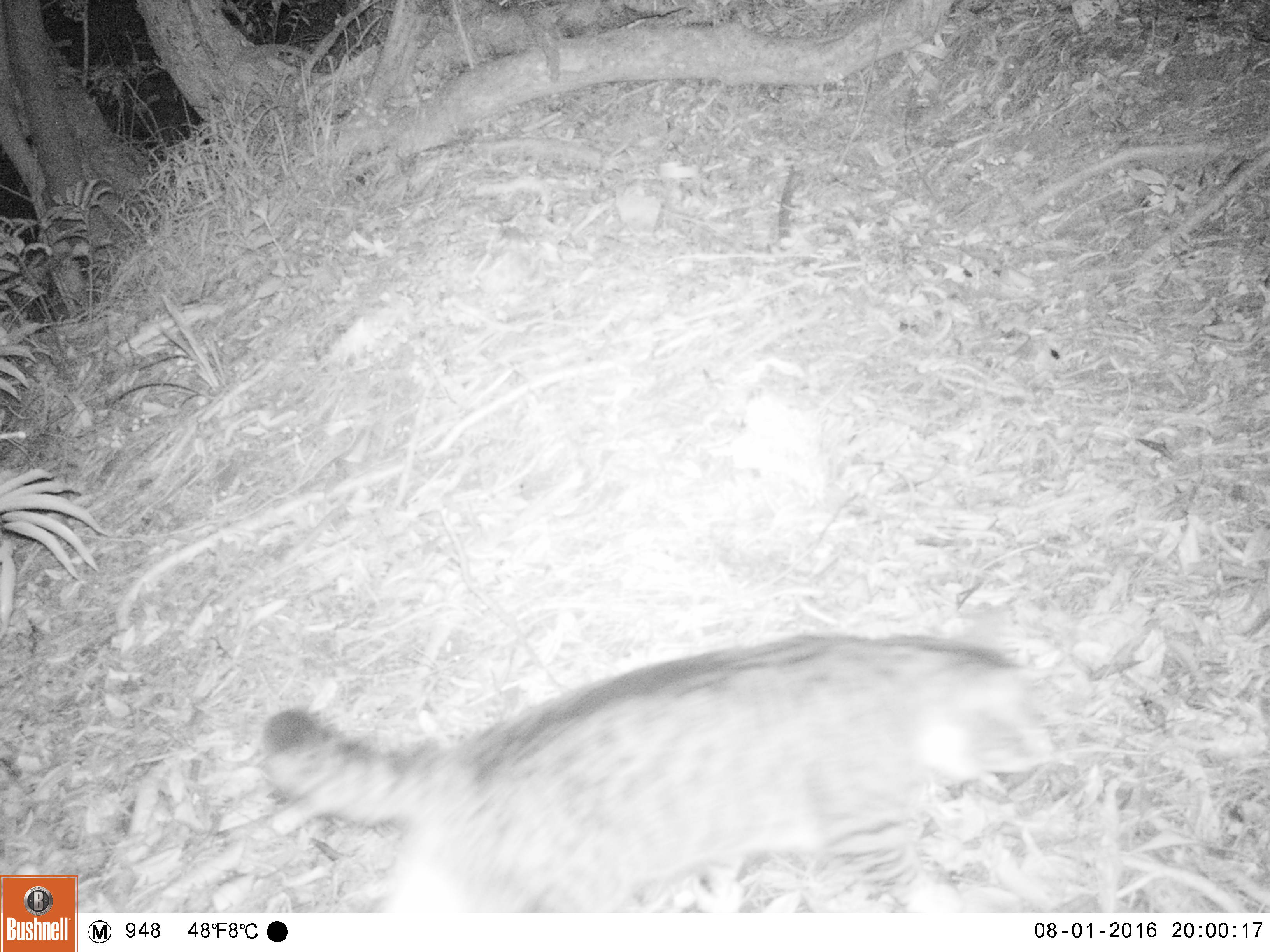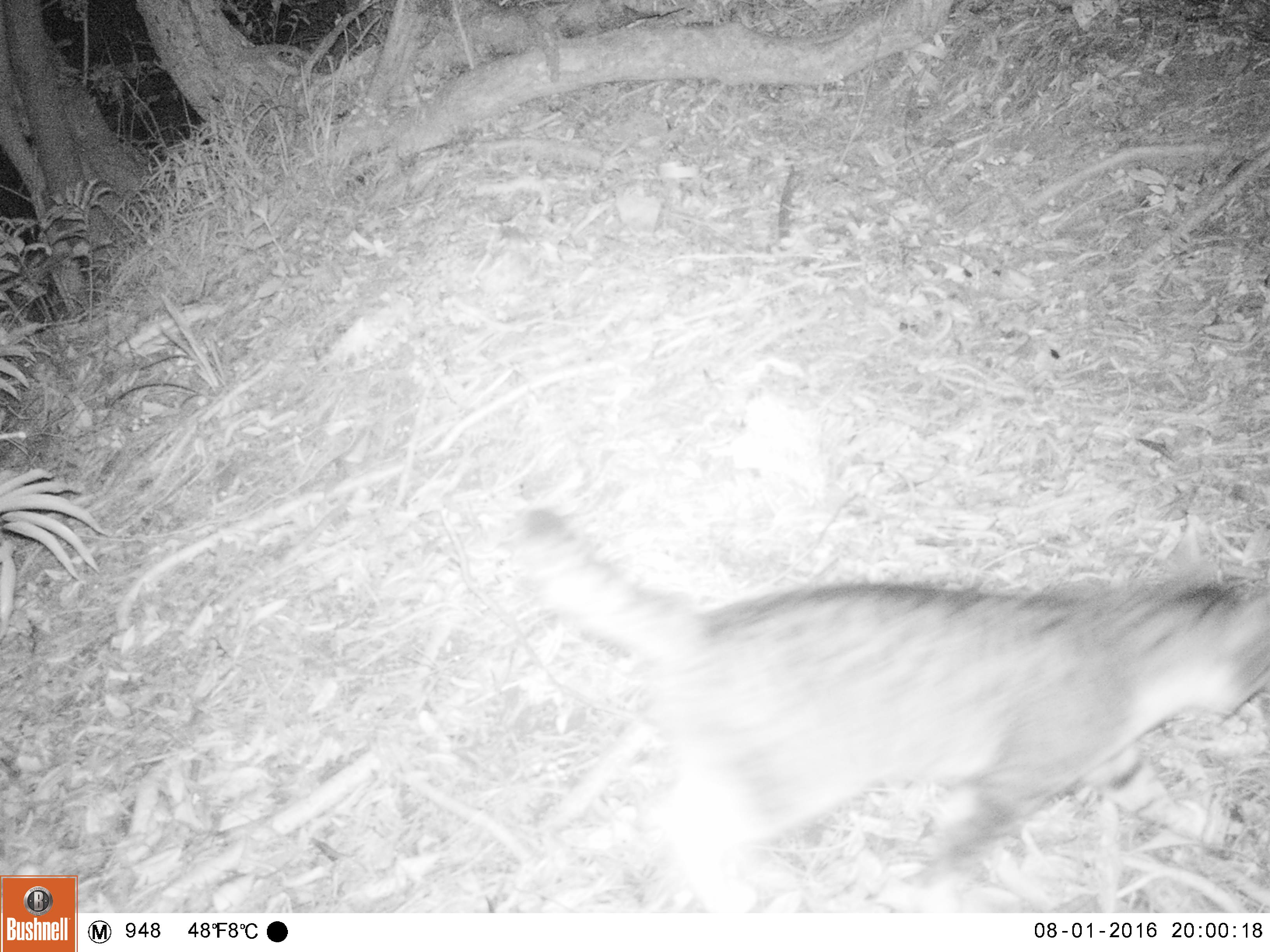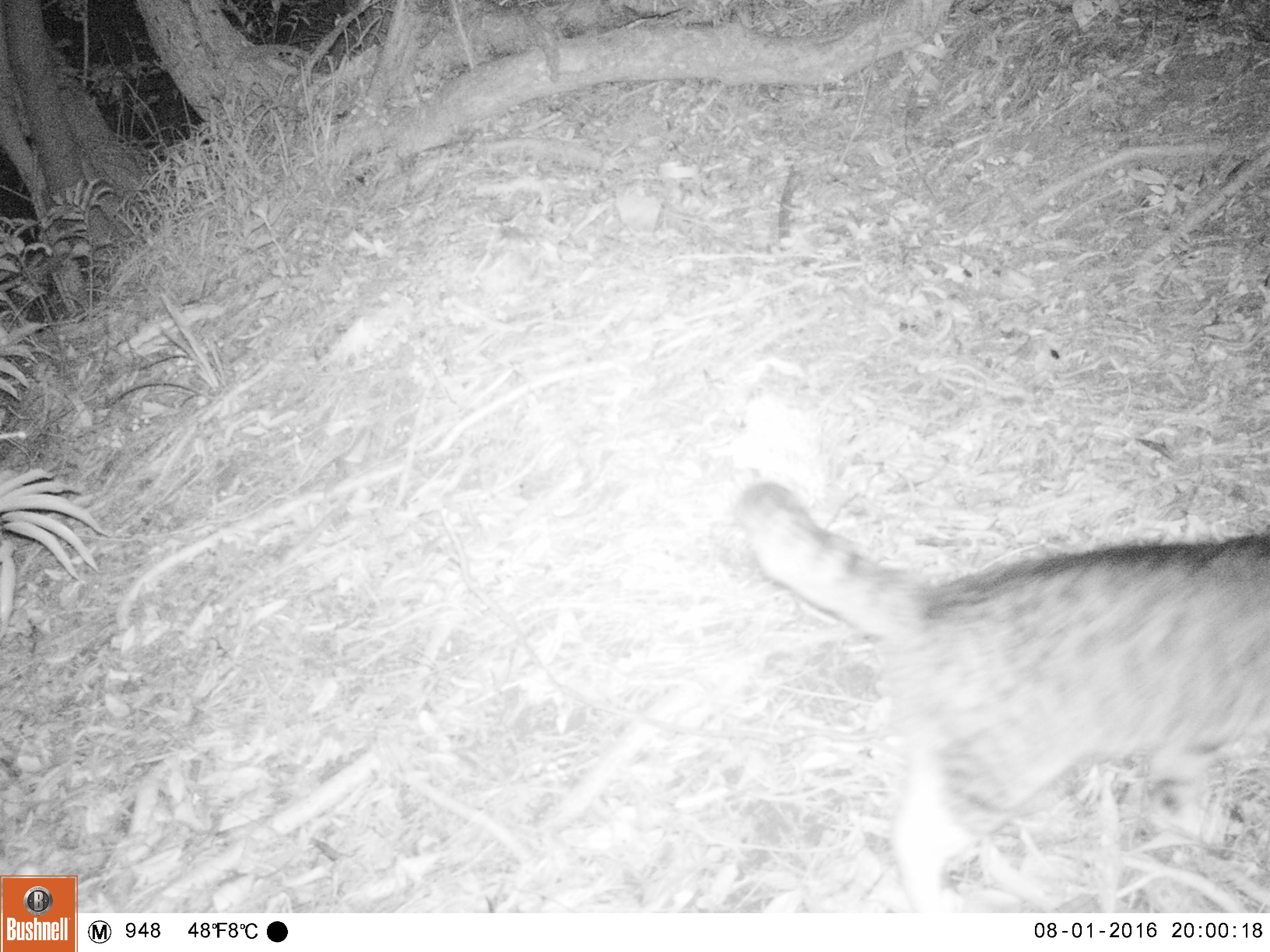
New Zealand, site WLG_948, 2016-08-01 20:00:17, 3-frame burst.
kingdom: Animalia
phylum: Chordata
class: Mammalia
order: Carnivora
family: Felidae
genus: Felis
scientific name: Felis catus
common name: domestic cat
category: cat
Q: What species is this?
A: Cat (domestic cat) (Felis catus).